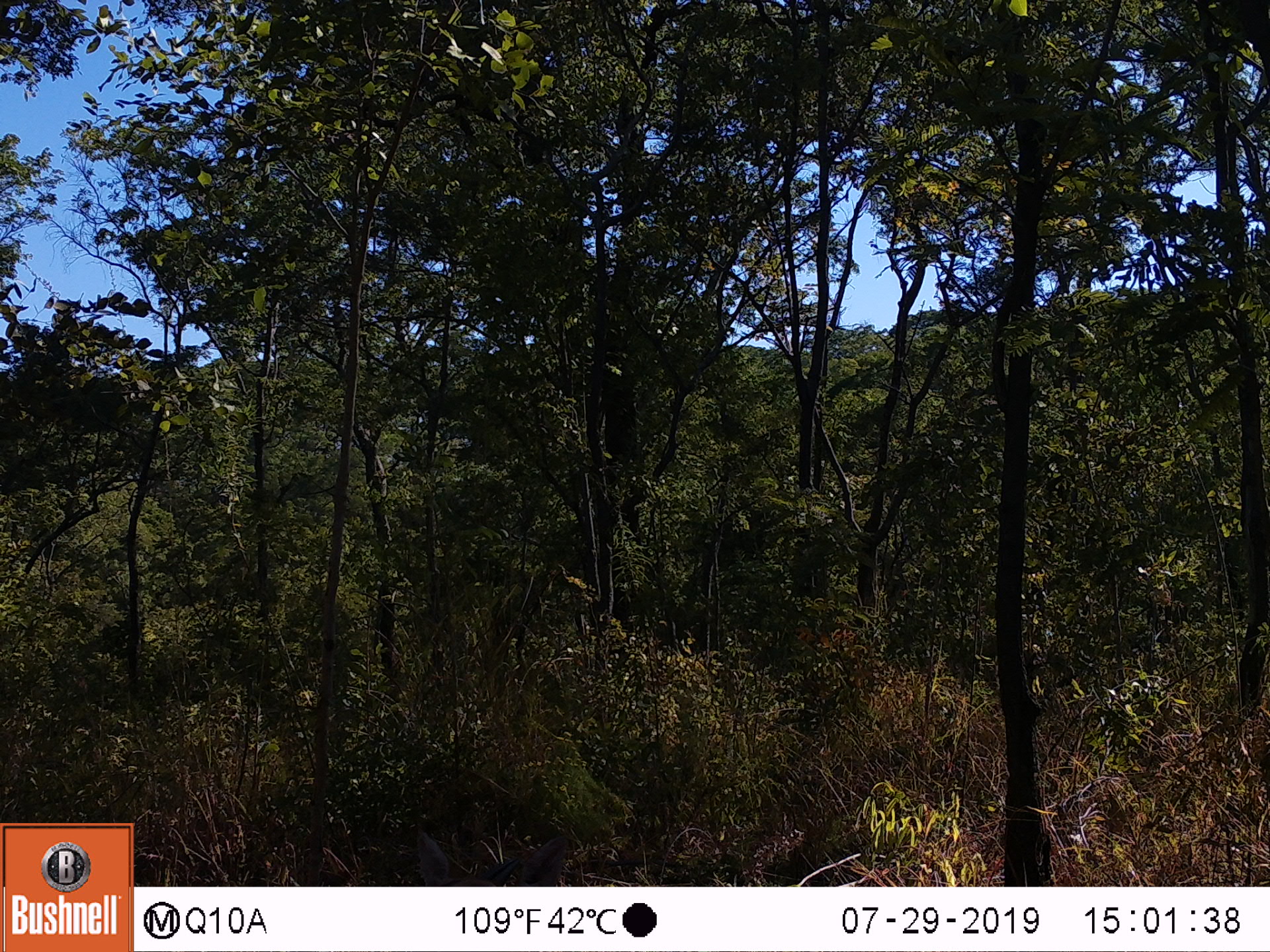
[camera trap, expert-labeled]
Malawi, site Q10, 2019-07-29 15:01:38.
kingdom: Animalia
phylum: Chordata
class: Mammalia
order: Artiodactyla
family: Bovidae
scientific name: Antilopinae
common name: small antelope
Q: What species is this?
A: Small antelope (Antilopinae).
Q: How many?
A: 1.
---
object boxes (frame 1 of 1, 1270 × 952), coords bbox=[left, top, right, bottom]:
small antelope: bbox=[395, 814, 579, 886]